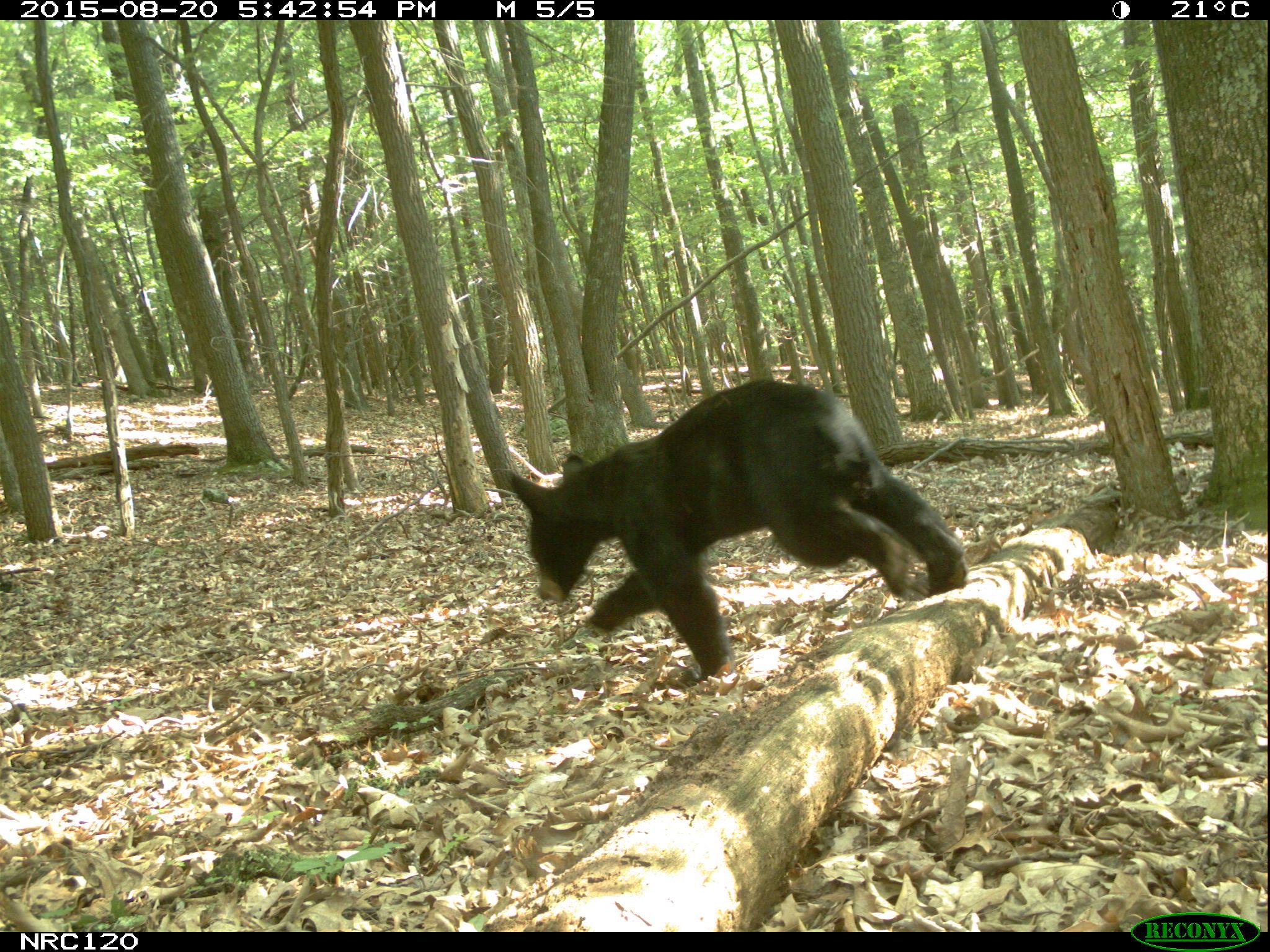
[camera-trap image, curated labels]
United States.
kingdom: Animalia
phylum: Chordata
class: Mammalia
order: Carnivora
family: Ursidae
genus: Ursus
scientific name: Ursus americanus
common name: american black bear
American Black Bear (Ursus americanus).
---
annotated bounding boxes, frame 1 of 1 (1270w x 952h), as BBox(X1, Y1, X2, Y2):
American Black Bear: BBox(499, 370, 974, 689)